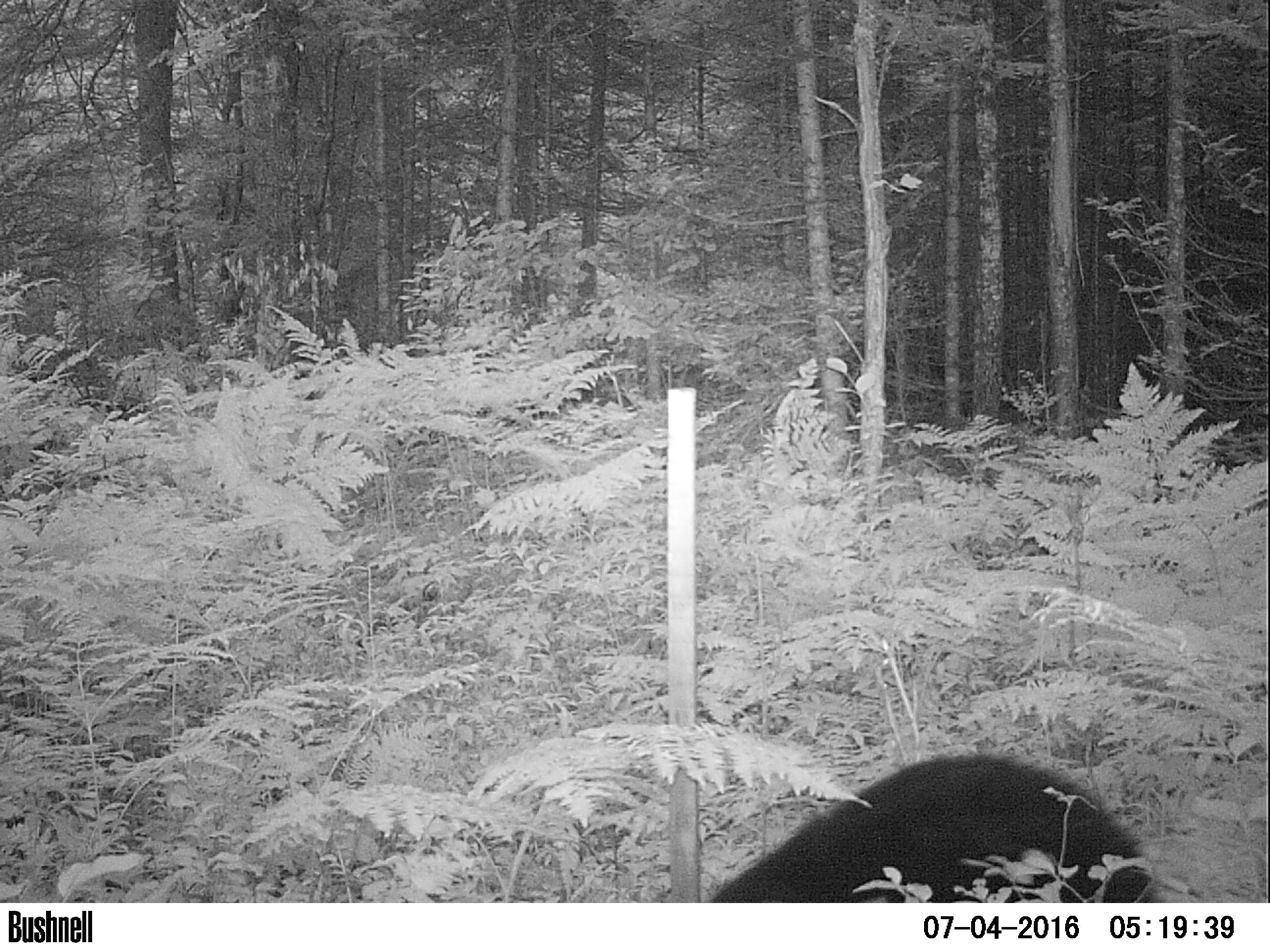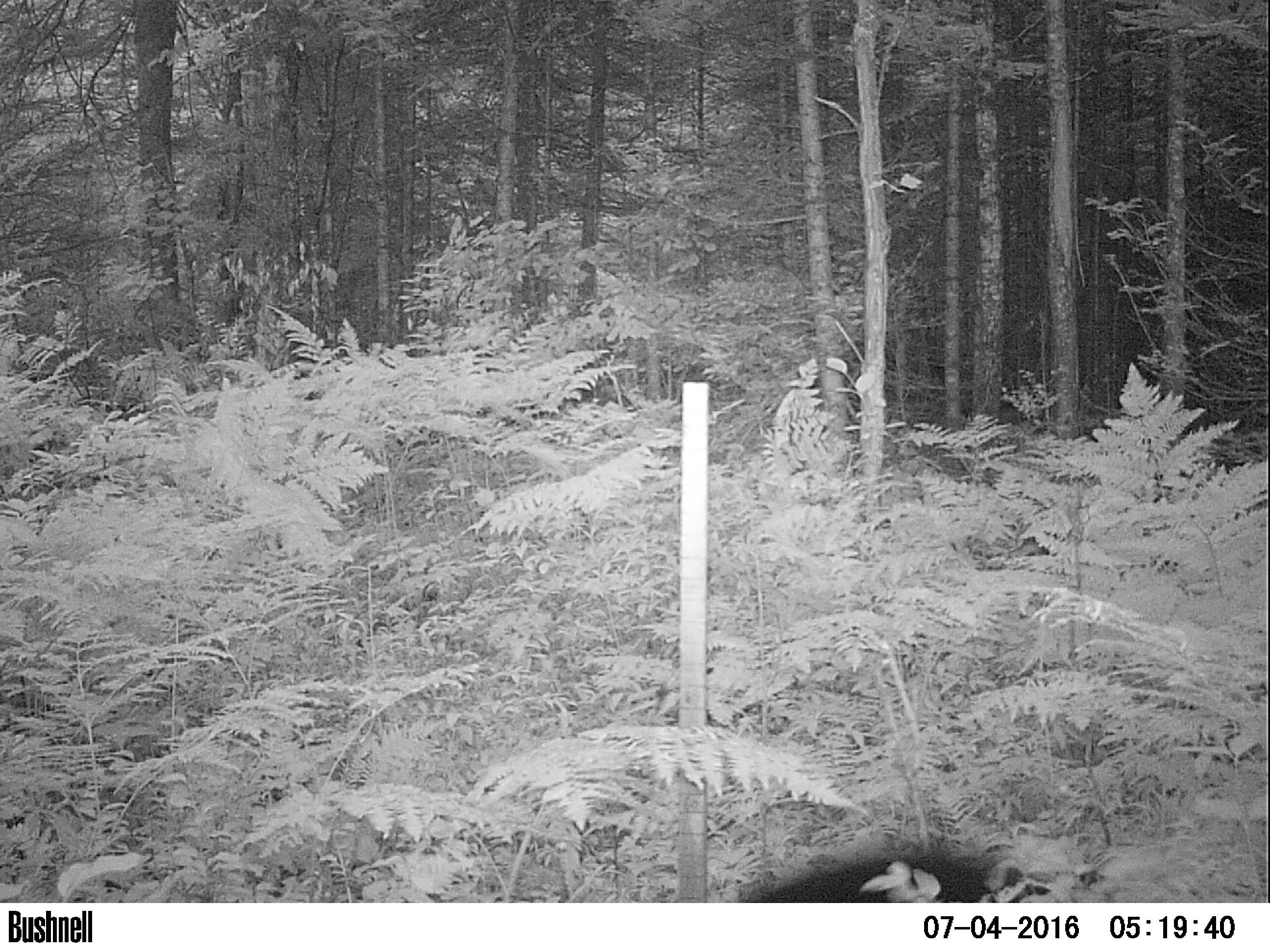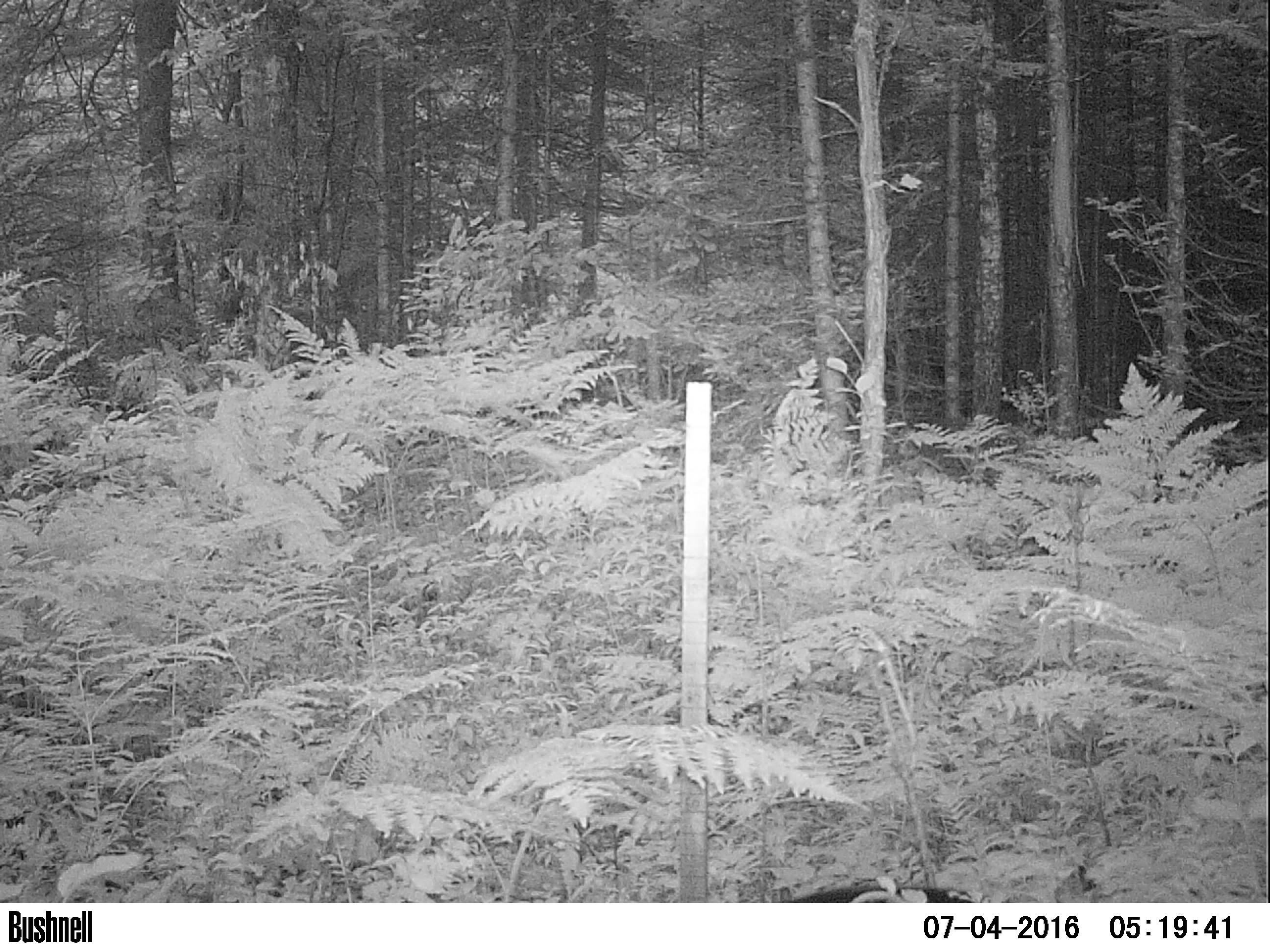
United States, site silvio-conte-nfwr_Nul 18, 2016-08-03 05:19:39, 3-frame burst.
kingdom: Animalia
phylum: Chordata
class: Mammalia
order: Carnivora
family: Ursidae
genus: Ursus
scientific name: Ursus americanus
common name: black bear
Black bear (Ursus americanus).